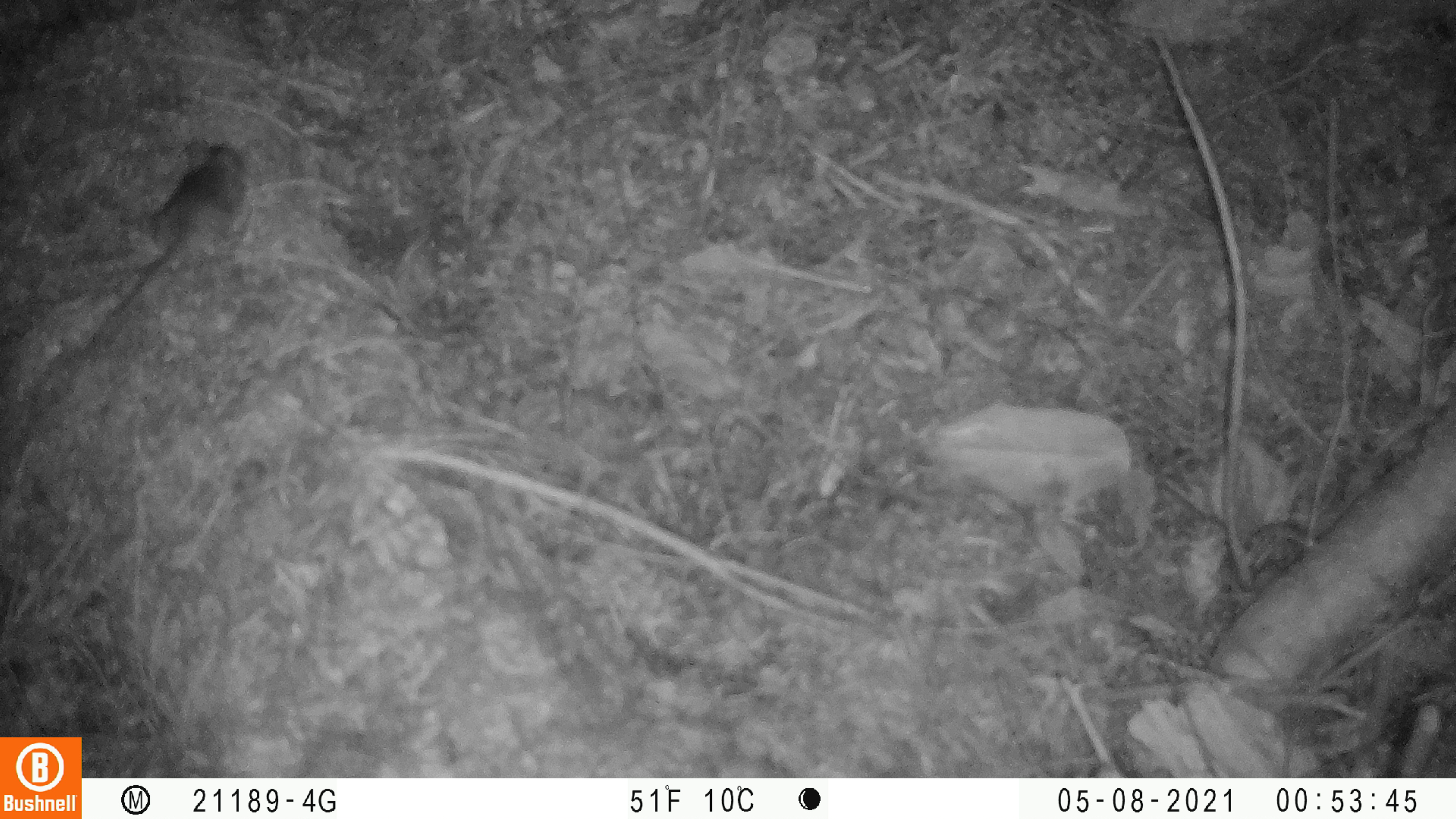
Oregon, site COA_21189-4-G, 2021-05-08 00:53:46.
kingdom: Animalia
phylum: Chordata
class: Mammalia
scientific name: Mammalia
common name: small mammal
Small mammal (Mammalia).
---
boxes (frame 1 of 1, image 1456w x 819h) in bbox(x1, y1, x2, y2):
small mammal: bbox(84, 135, 252, 353)